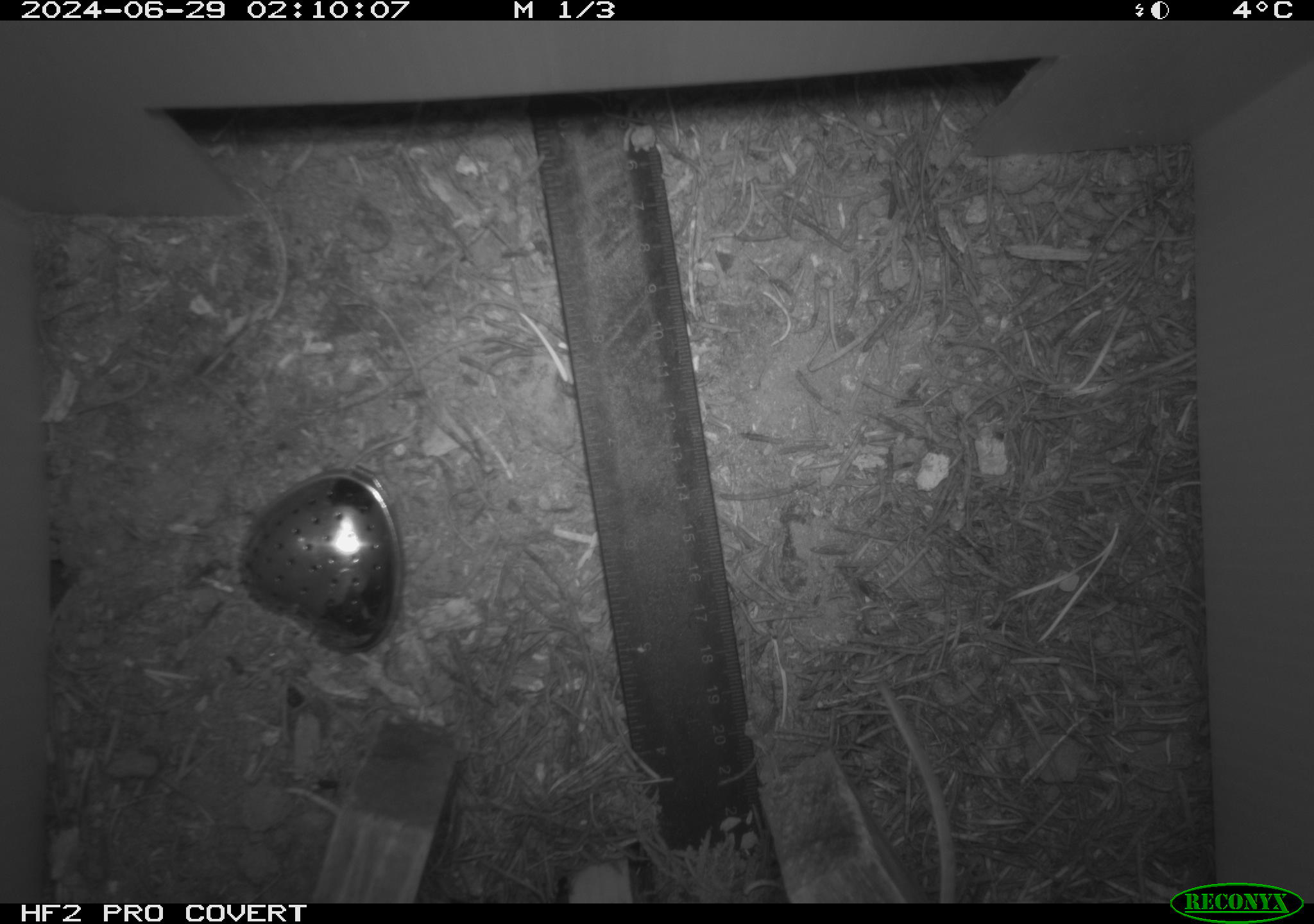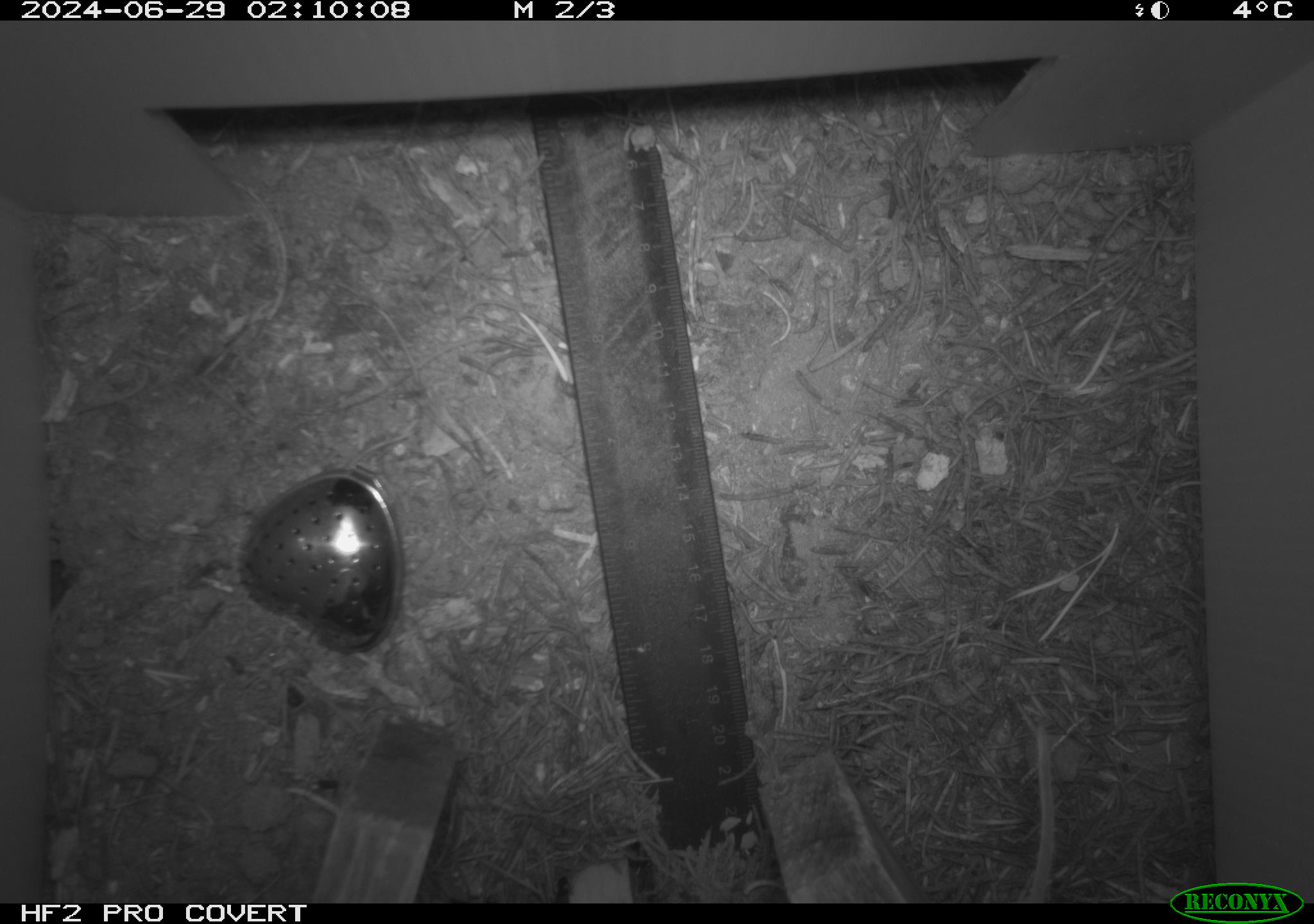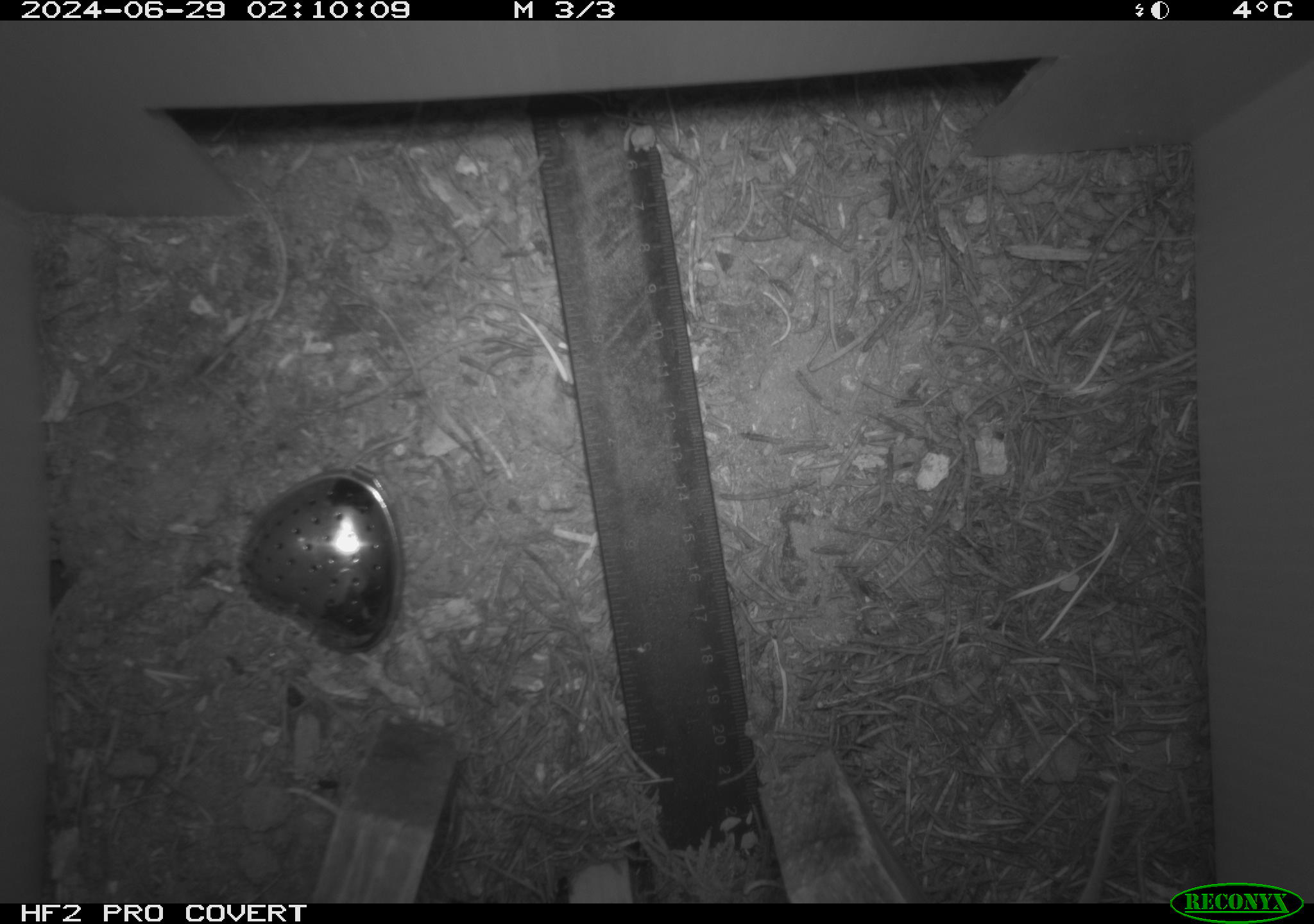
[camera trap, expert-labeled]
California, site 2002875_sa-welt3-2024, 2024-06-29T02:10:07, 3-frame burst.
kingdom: Animalia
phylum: Chordata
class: Mammalia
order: Rodentia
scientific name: Rodentia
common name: rodent